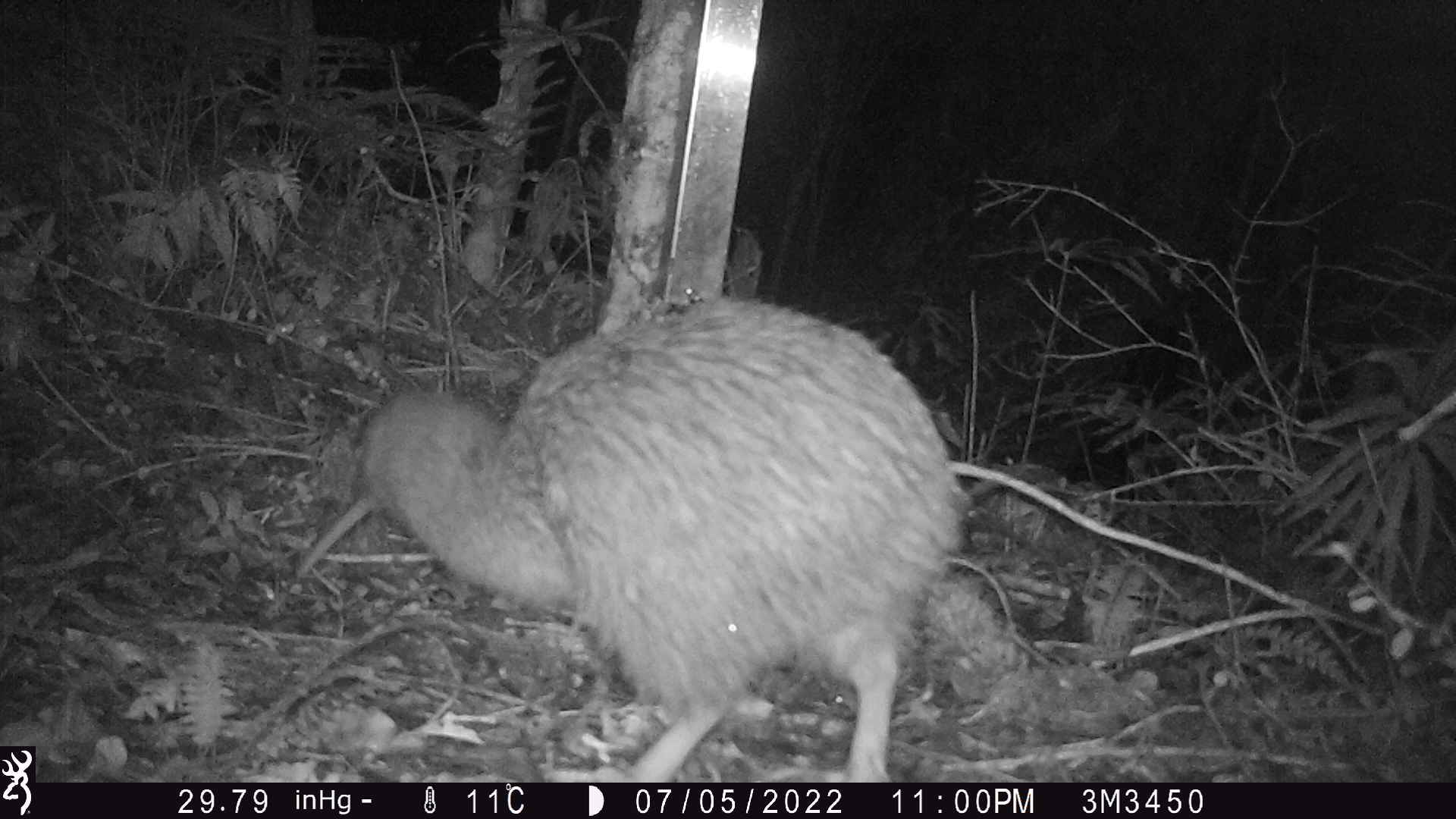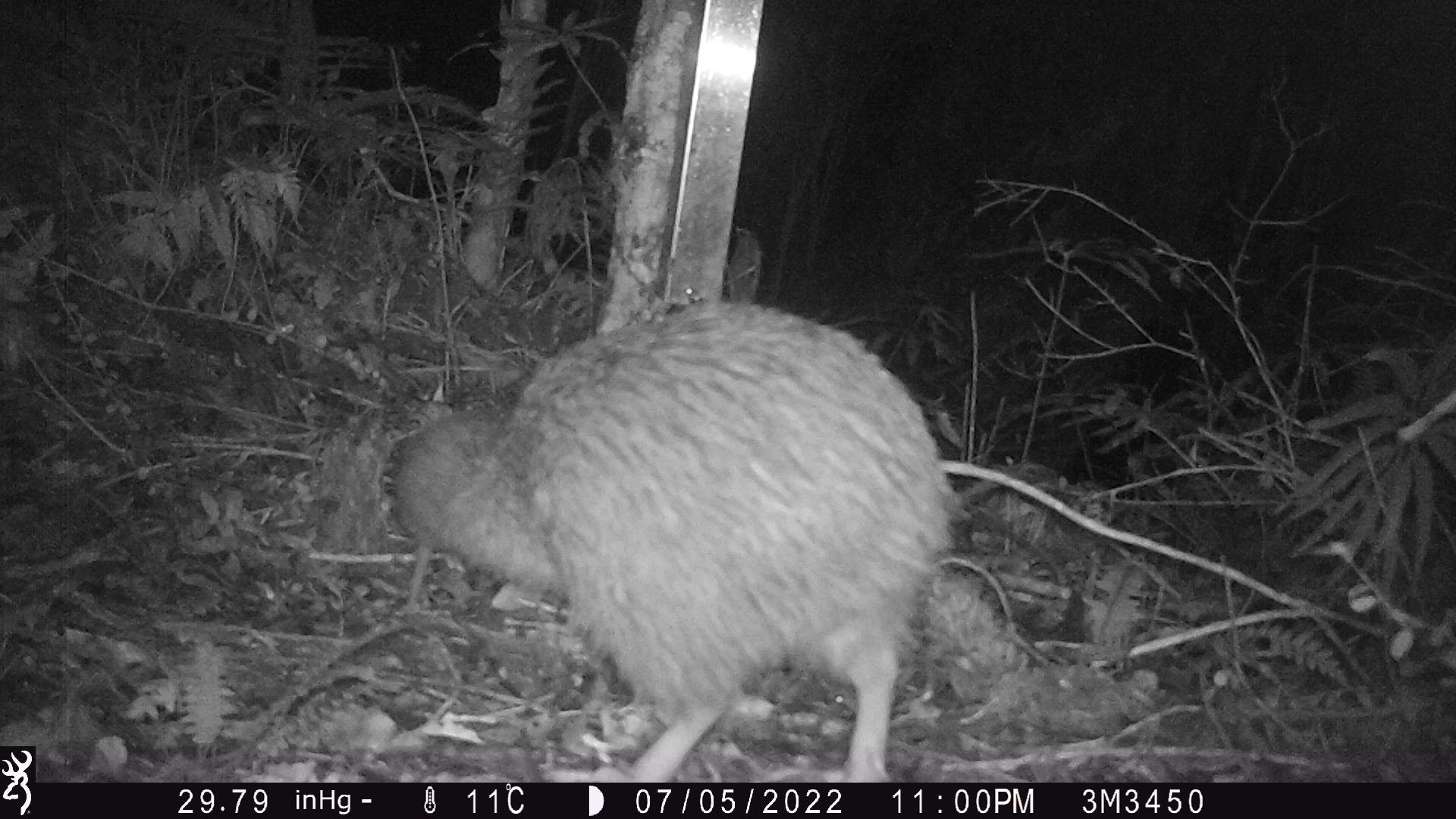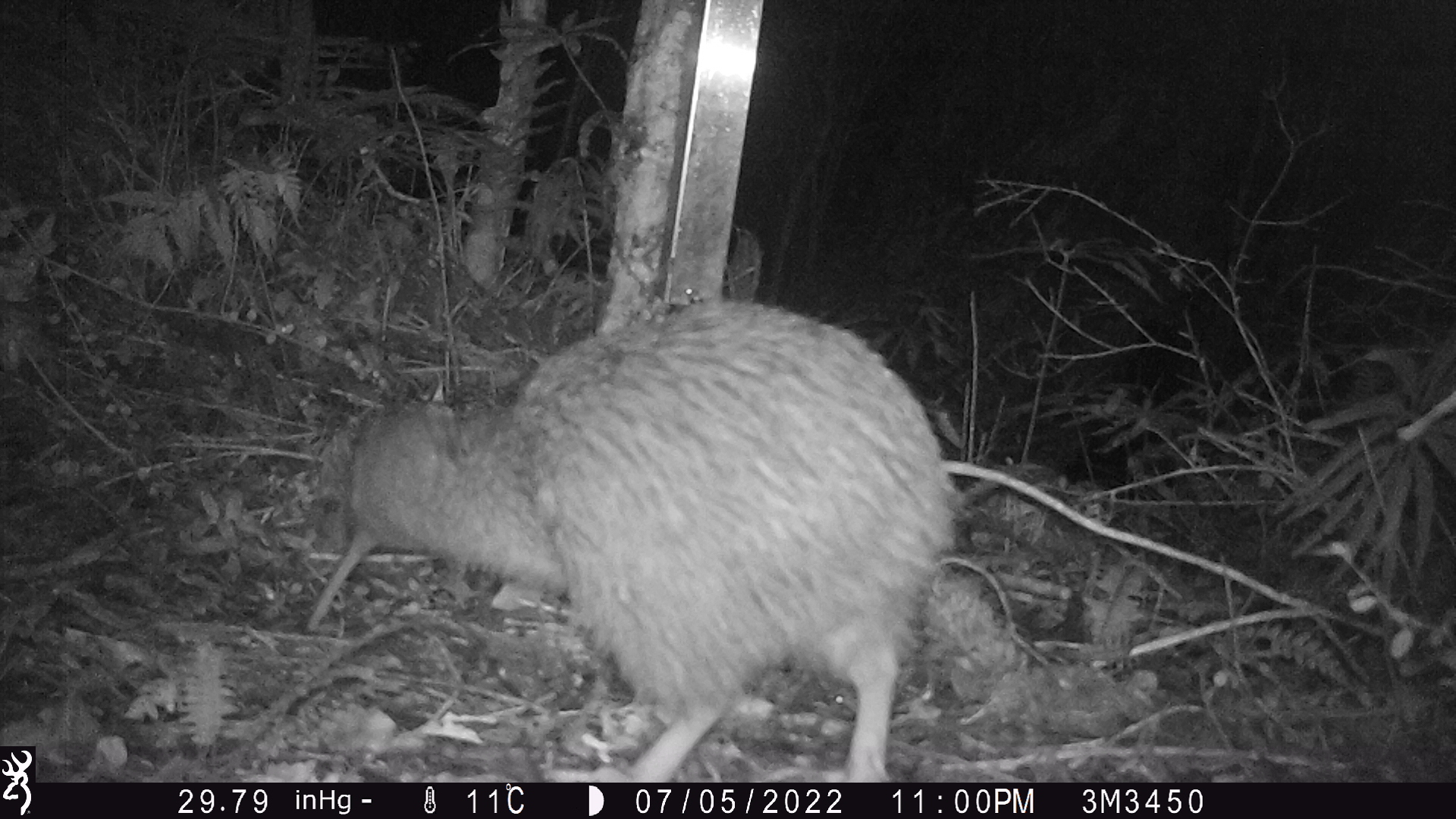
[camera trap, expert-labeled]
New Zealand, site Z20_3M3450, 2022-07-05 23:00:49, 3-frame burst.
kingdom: Animalia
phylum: Chordata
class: Aves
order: Apterygiformes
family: Apterygidae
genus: Apteryx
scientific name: Apteryx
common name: kiwi